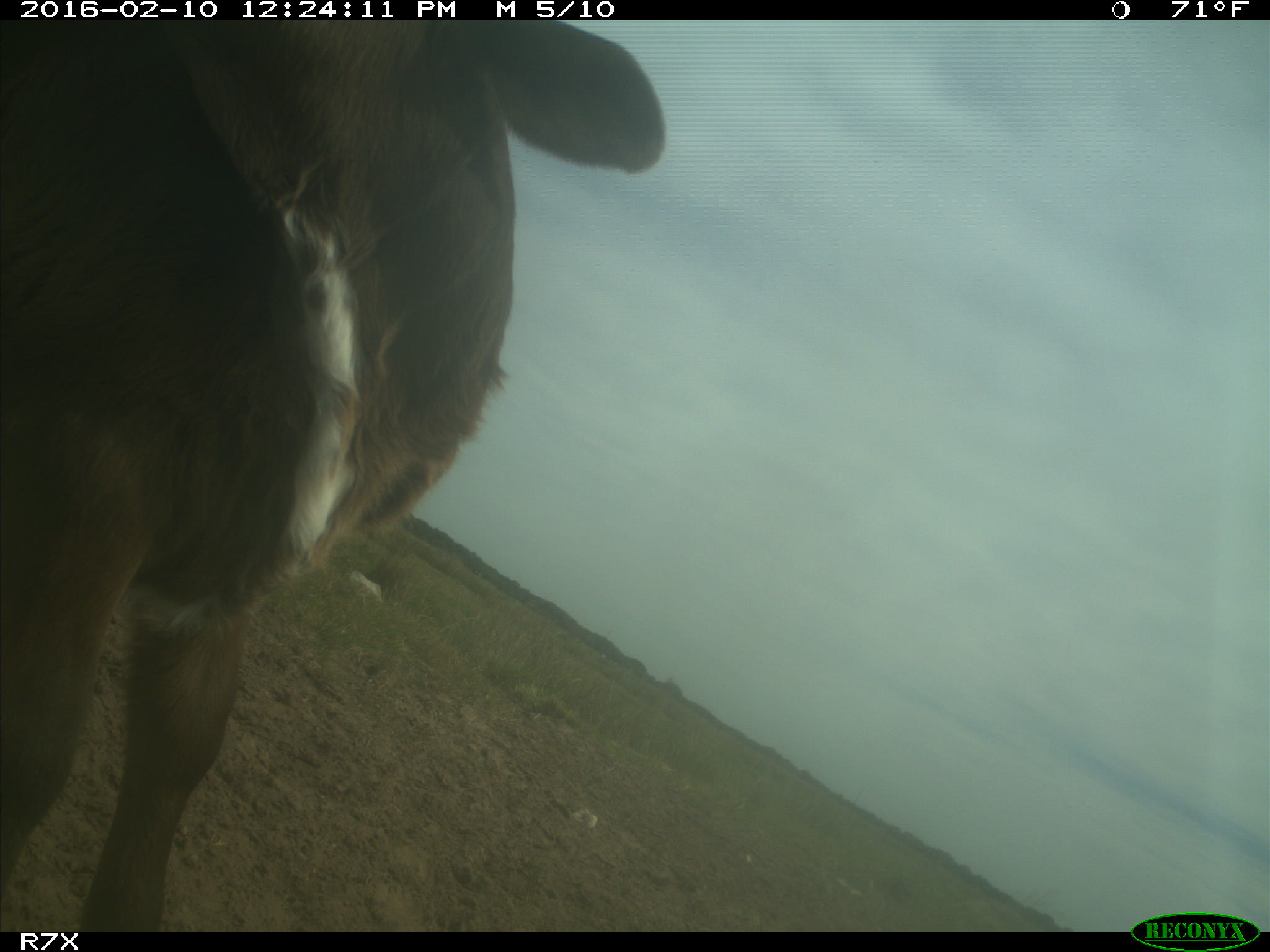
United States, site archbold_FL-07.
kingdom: Animalia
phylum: Chordata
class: Mammalia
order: Artiodactyla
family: Bovidae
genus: Bos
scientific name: Bos taurus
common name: domestic cow